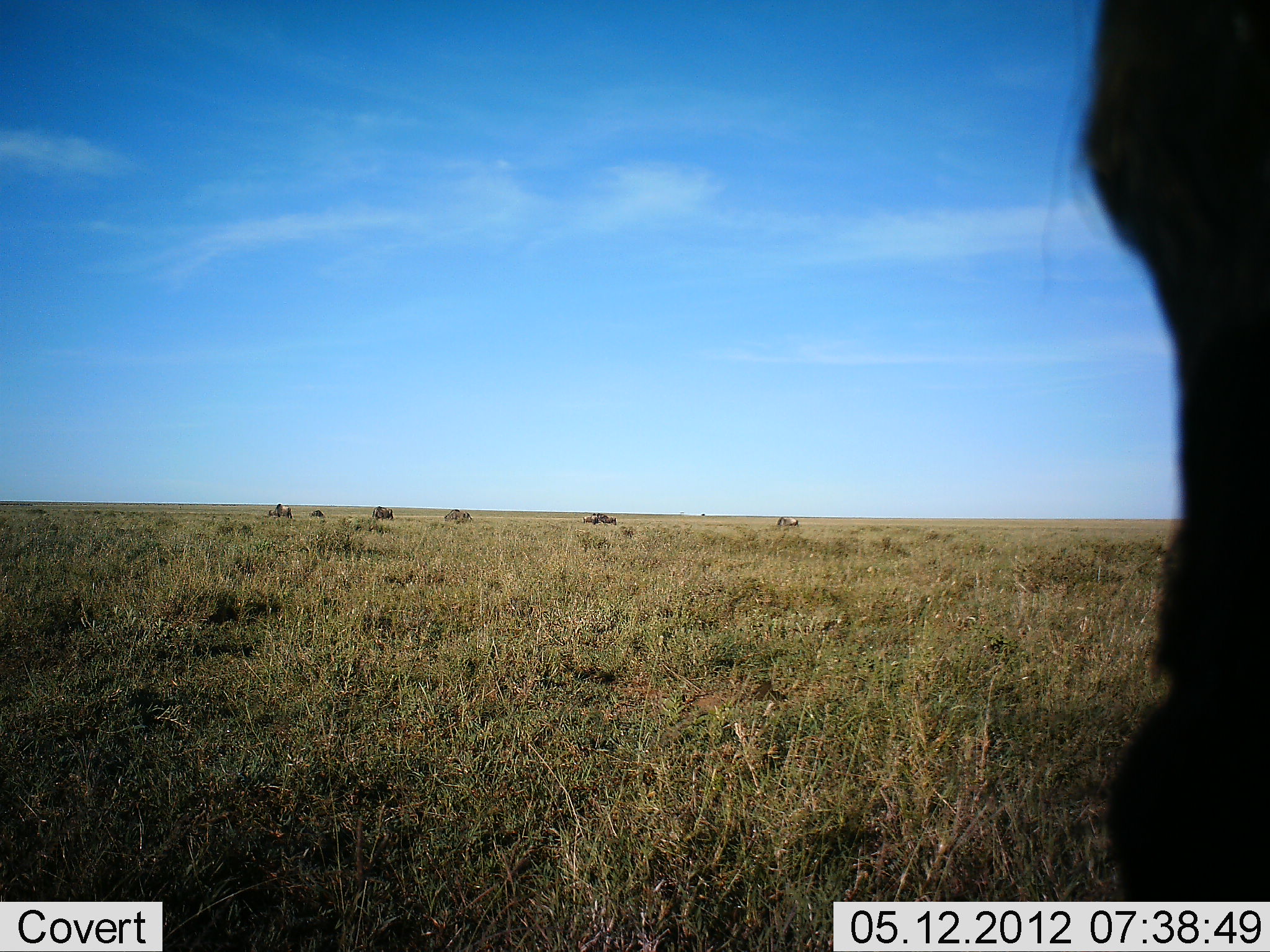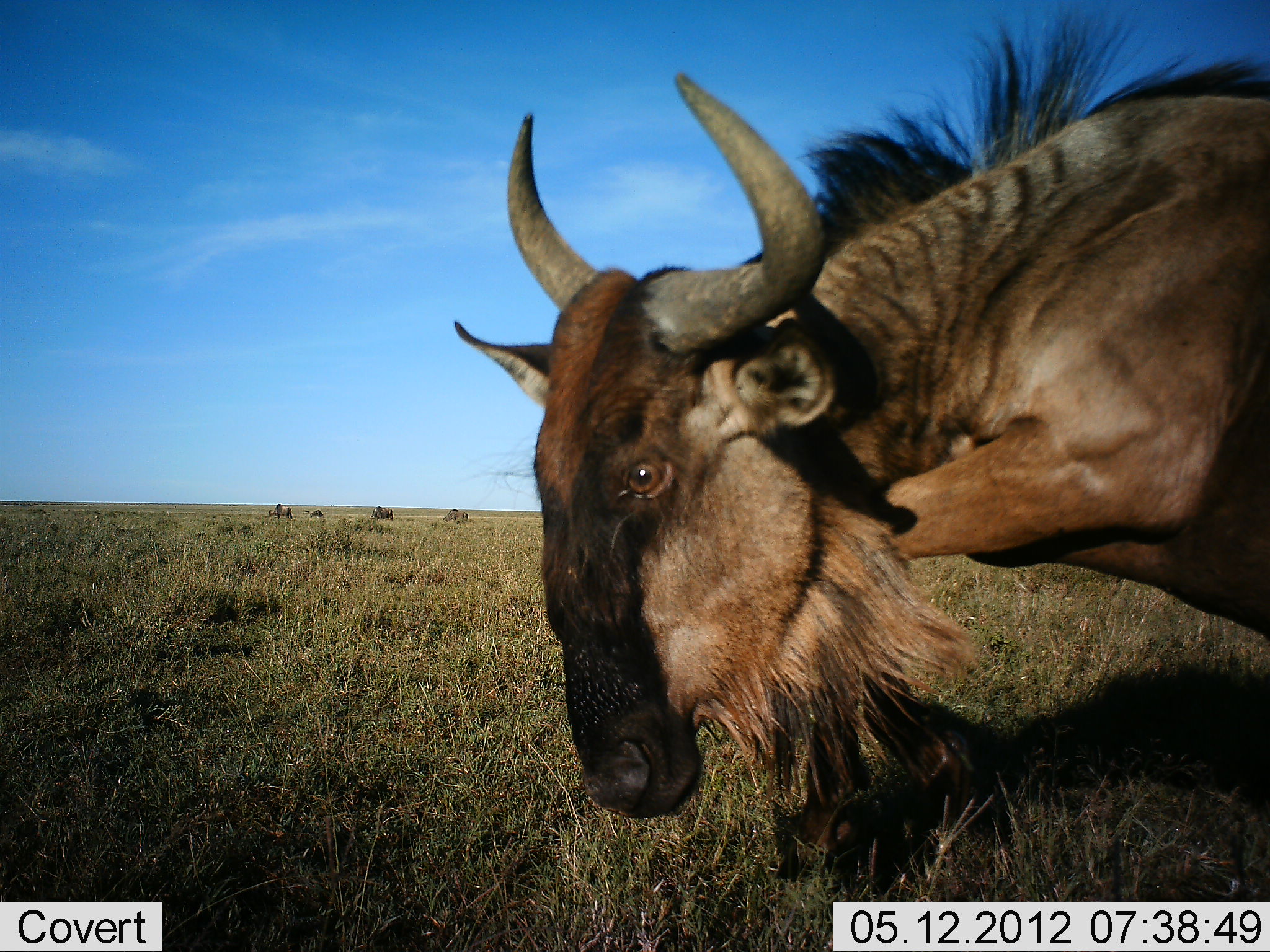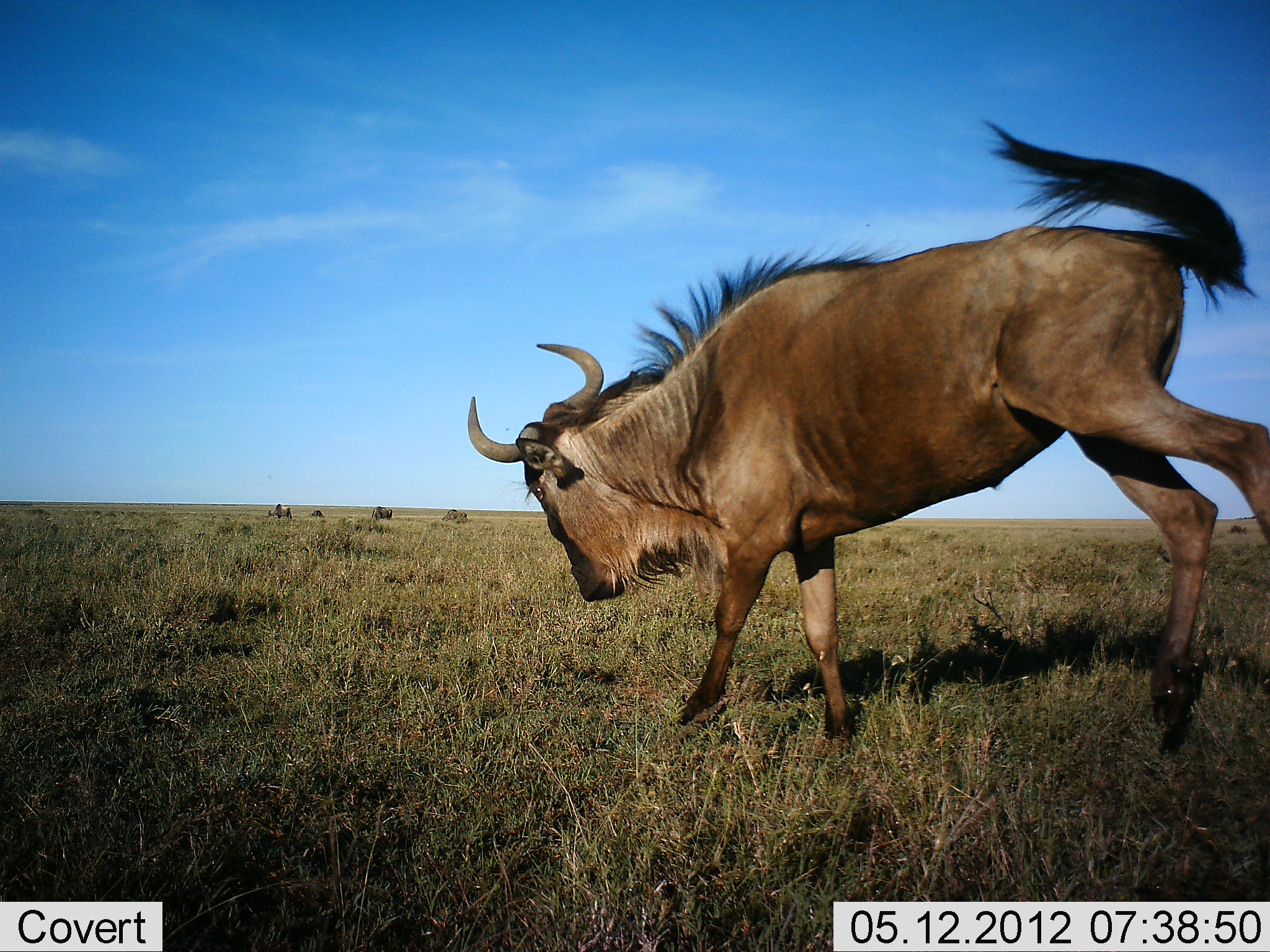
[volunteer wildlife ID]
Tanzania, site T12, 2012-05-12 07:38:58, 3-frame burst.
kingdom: Animalia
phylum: Chordata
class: Mammalia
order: Artiodactyla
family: Bovidae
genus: Connochaetes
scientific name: Connochaetes taurinus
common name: blue wildebeest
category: wildebeest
Wildebeest (blue wildebeest) (Connochaetes taurinus), count 1. Behavior (volunteer vote fractions): standing 0%, resting 0%, moving 100%, interacting 0%. Young present (vote fraction): 0%. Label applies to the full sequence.